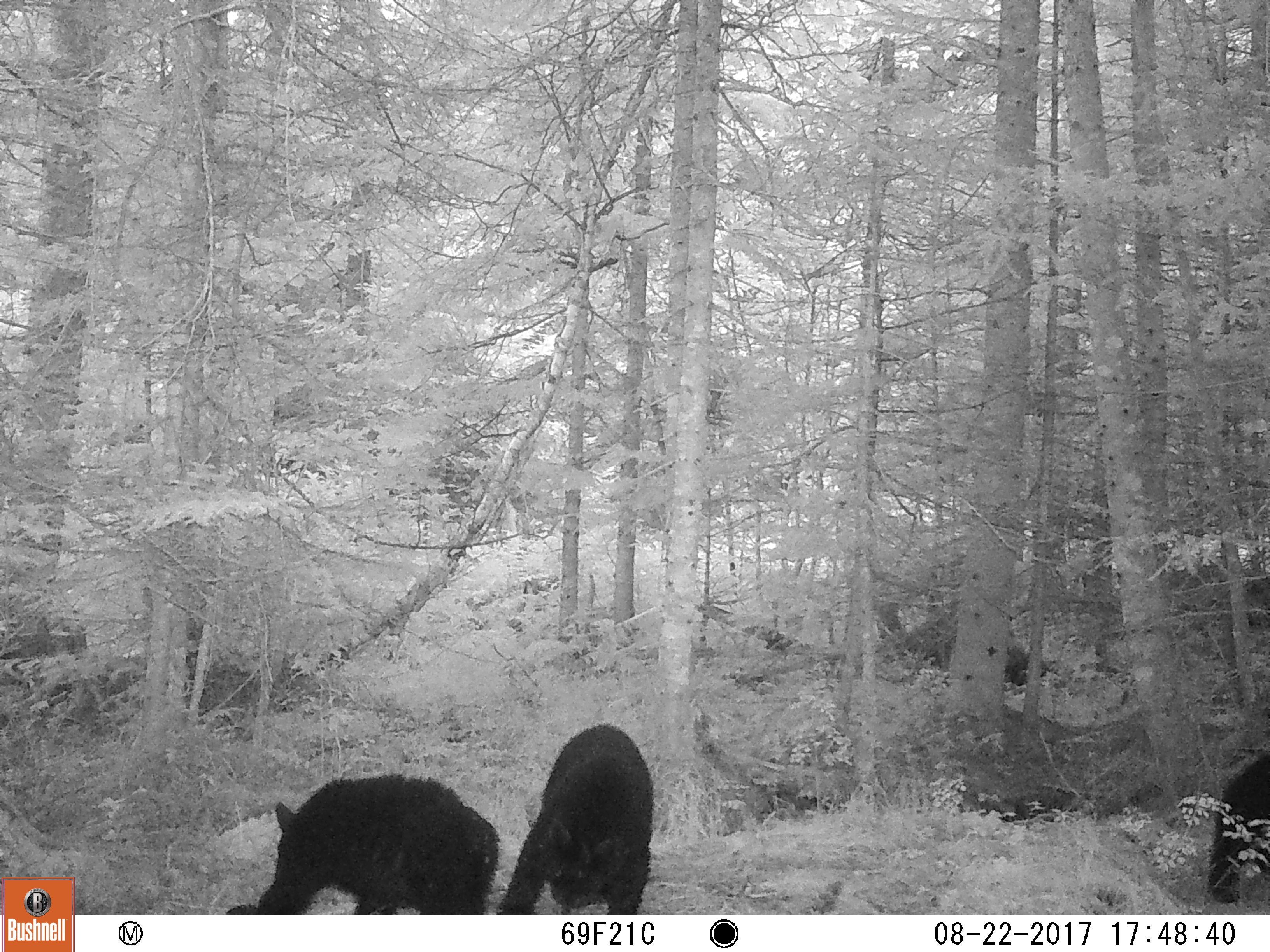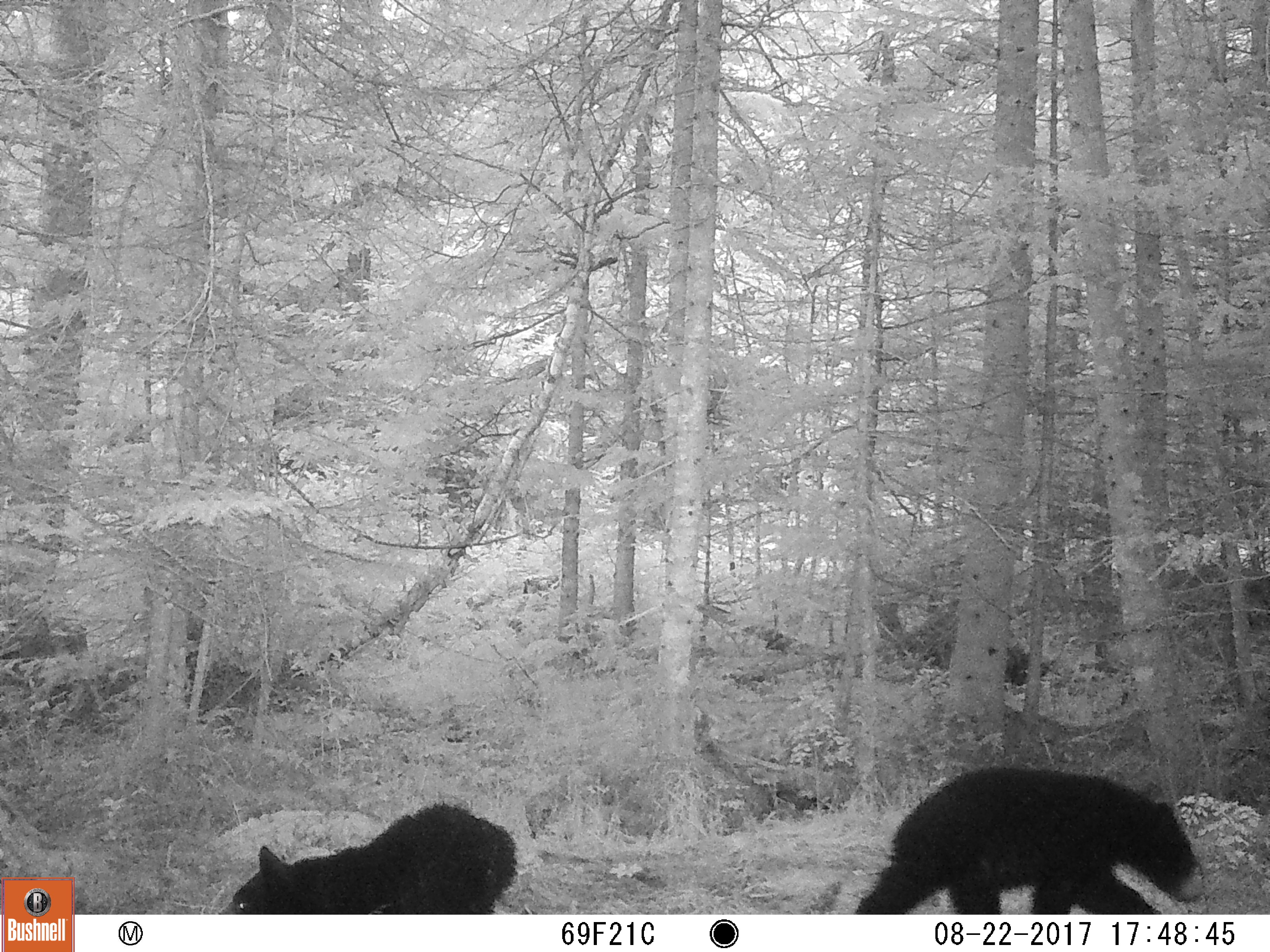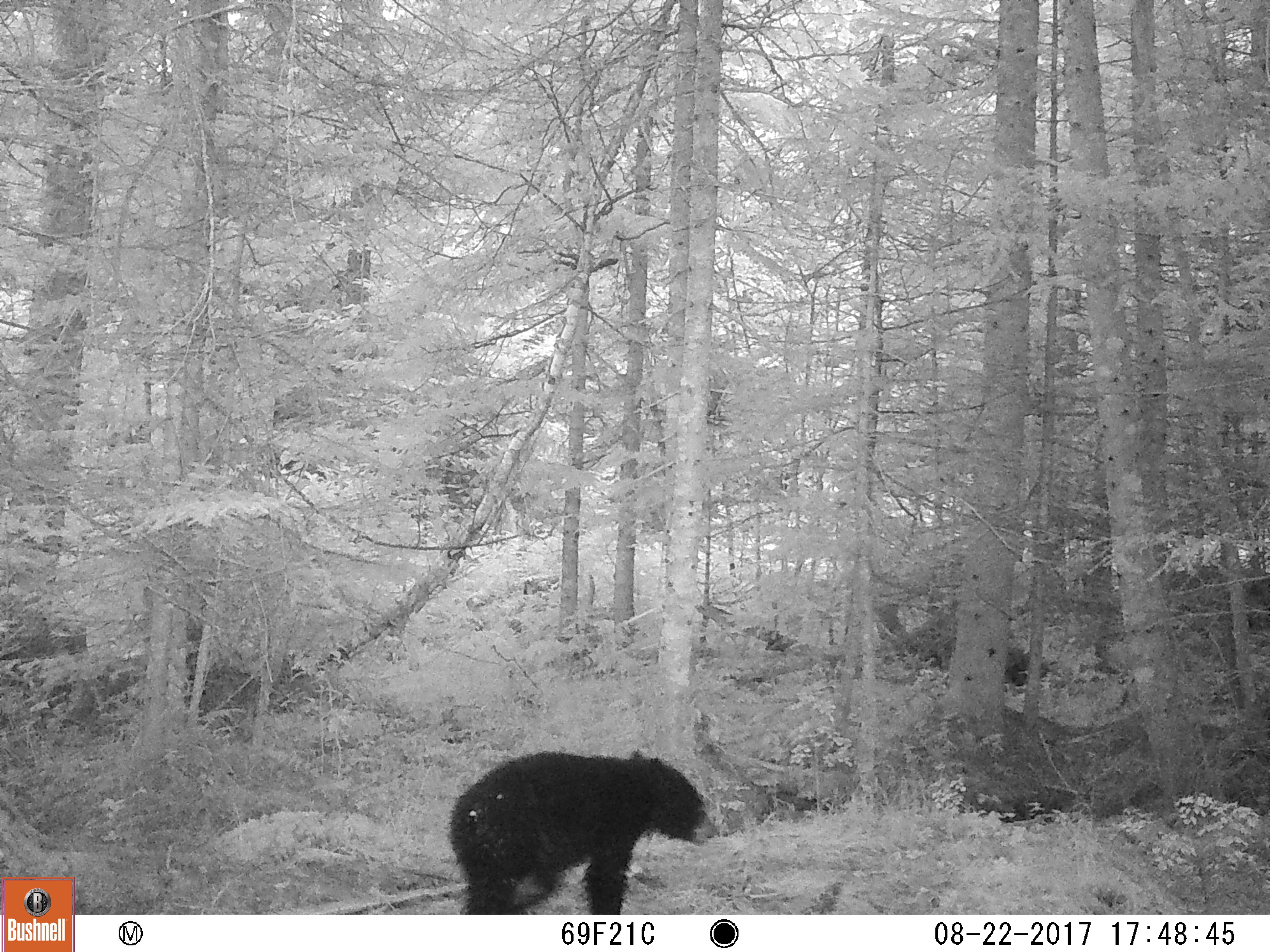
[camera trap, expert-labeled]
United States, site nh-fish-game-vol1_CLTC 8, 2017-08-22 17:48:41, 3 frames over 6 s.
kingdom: Animalia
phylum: Chordata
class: Mammalia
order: Carnivora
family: Ursidae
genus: Ursus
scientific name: Ursus americanus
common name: black bear